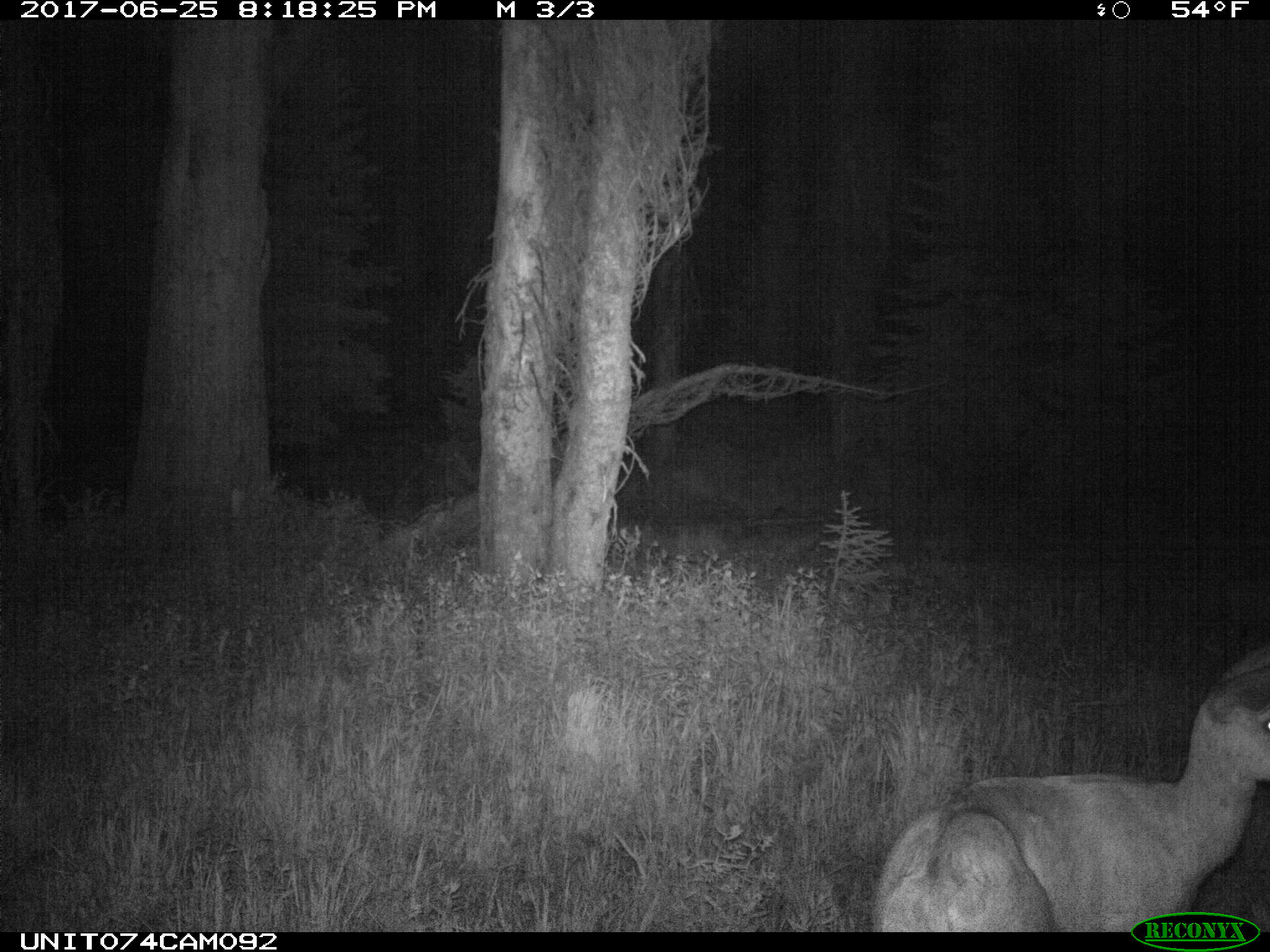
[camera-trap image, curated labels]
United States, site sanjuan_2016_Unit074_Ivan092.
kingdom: Animalia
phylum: Chordata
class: Mammalia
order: Artiodactyla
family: Cervidae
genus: Odocoileus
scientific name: Odocoileus hemionus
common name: mule deer